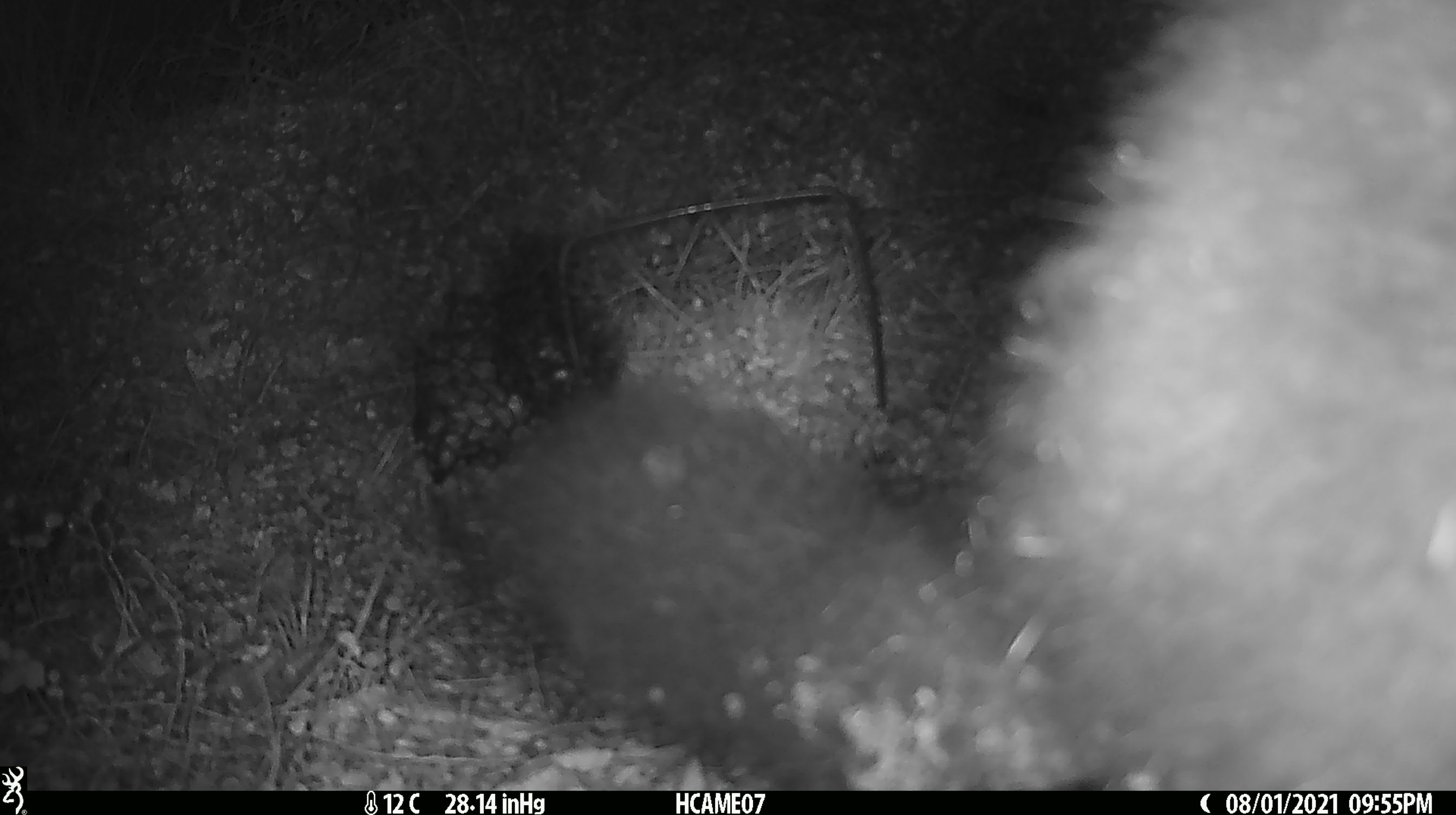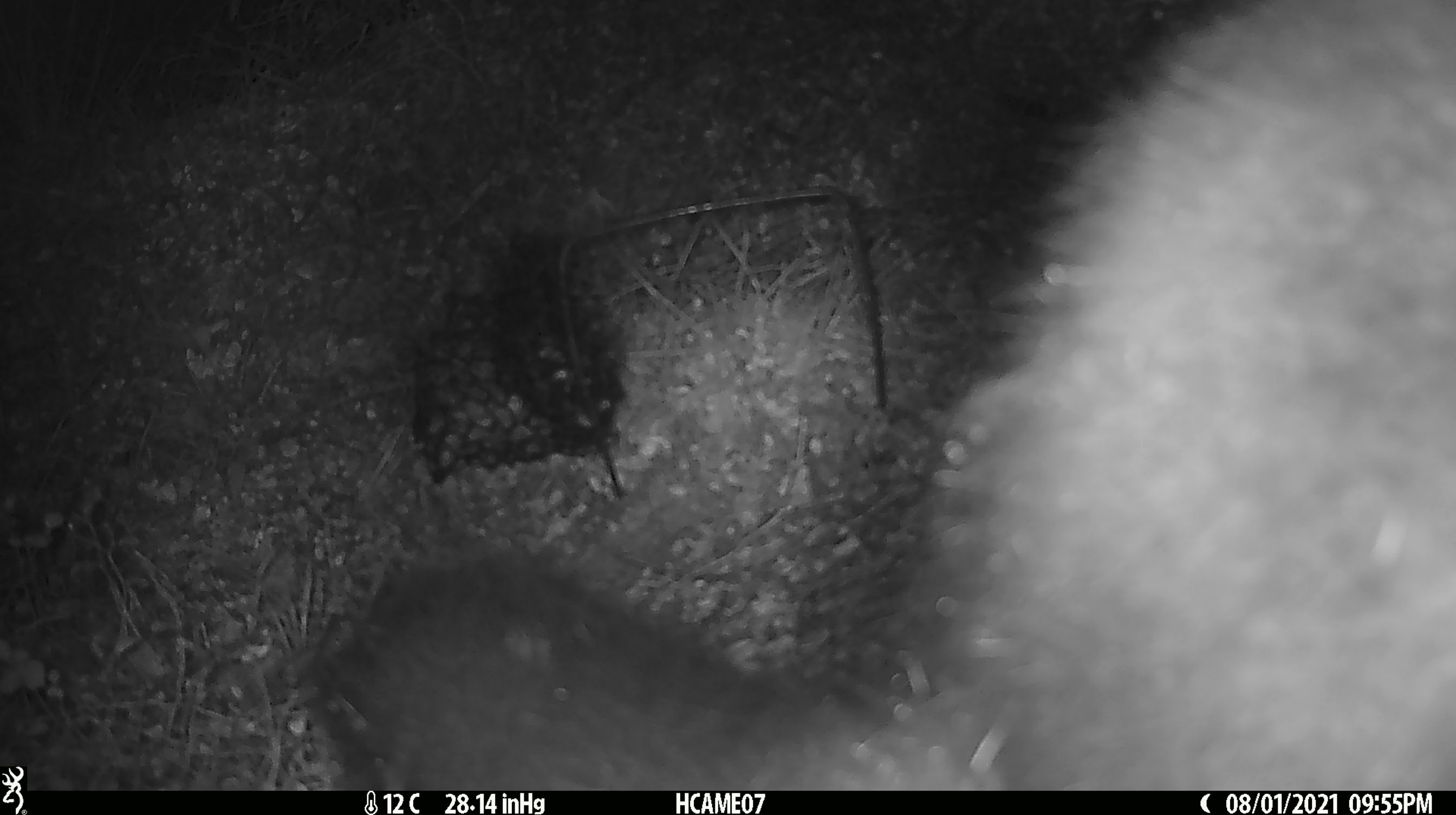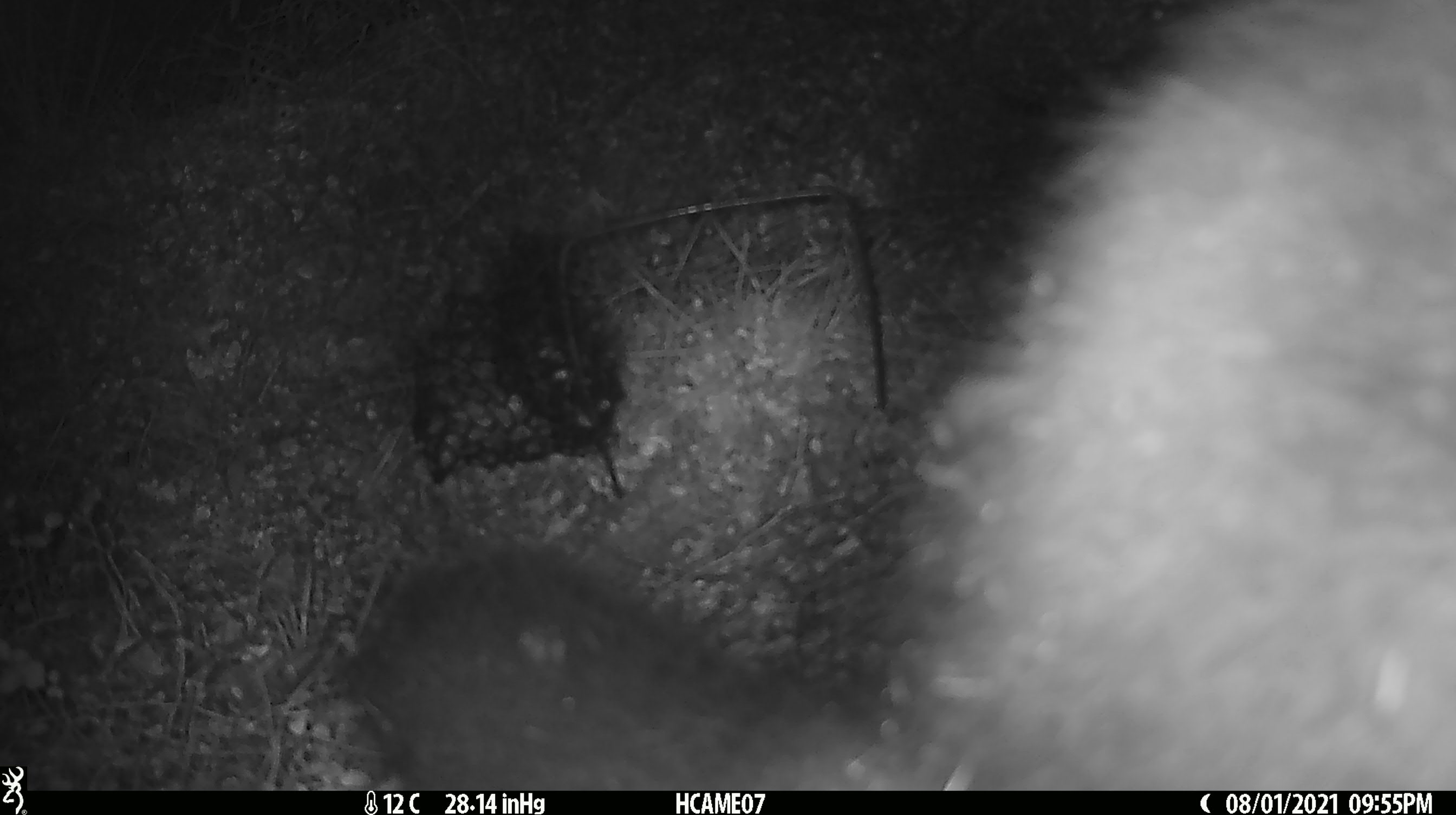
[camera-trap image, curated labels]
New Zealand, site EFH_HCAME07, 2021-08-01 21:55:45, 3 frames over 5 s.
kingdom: Animalia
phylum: Chordata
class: Mammalia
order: Diprotodontia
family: Phalangeridae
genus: Trichosurus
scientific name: Trichosurus vulpecula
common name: common brushtail possum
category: possum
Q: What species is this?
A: Possum (common brushtail possum) (Trichosurus vulpecula).